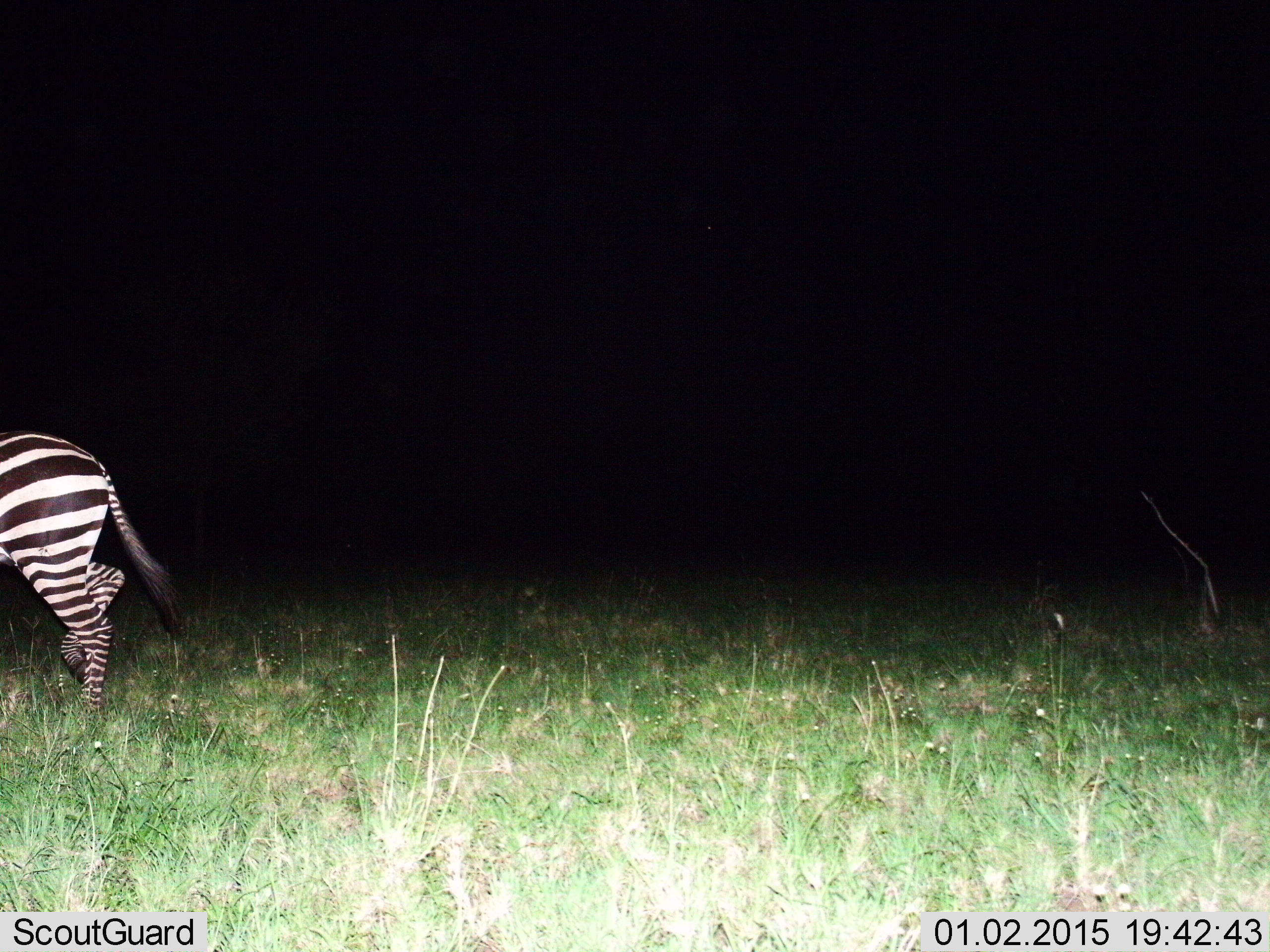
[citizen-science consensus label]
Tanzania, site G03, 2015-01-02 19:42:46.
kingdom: Animalia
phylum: Chordata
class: Mammalia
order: Perissodactyla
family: Equidae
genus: Equus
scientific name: Equus quagga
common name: plains zebra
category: zebra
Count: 1.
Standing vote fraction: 20%.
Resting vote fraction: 10%.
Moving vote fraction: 70%.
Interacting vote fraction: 0%.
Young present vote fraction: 0%.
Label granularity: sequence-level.